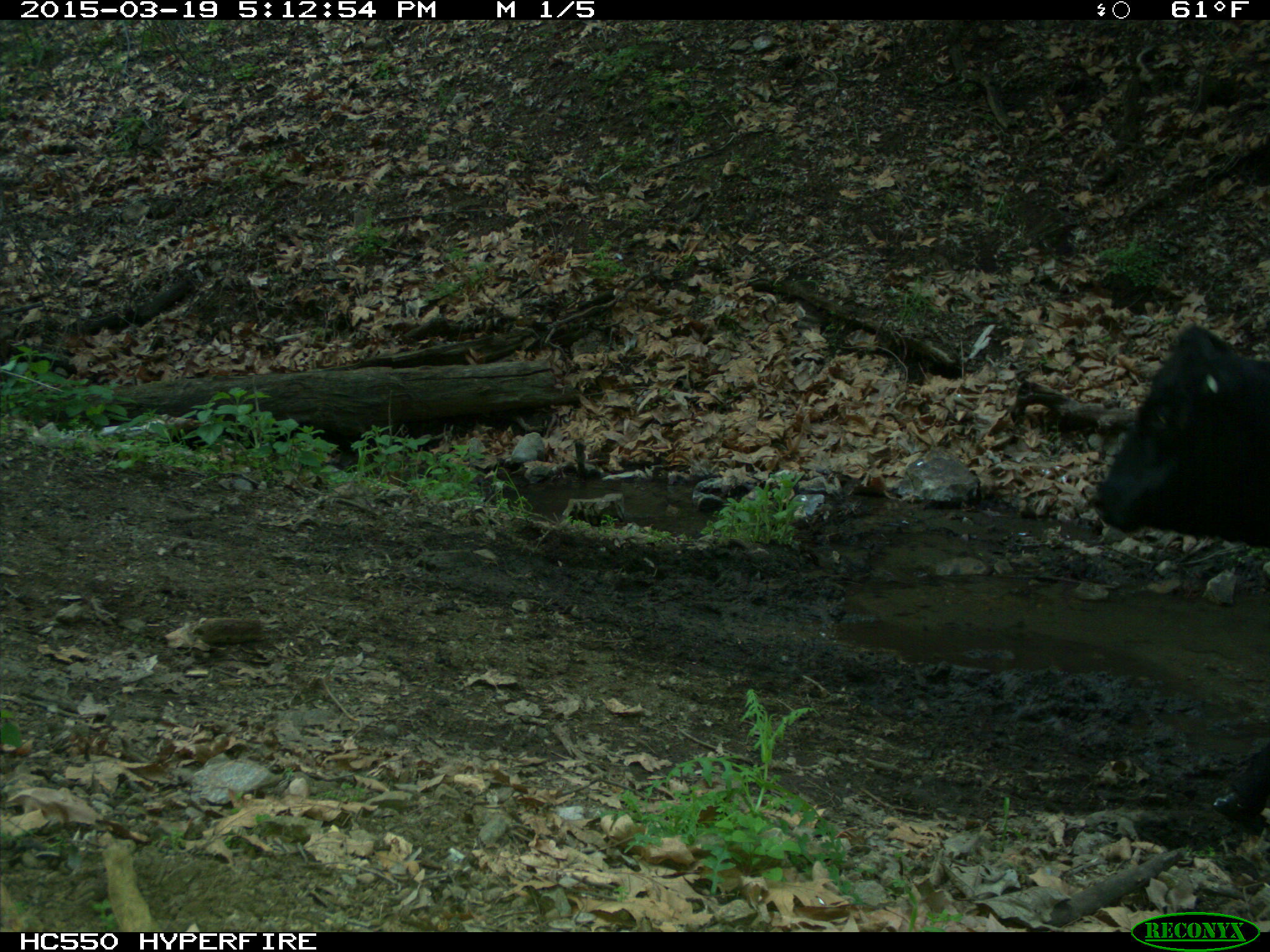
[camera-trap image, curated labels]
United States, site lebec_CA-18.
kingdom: Animalia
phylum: Chordata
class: Mammalia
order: Artiodactyla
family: Bovidae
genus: Bos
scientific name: Bos taurus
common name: domestic cow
Bos taurus (domestic cow).